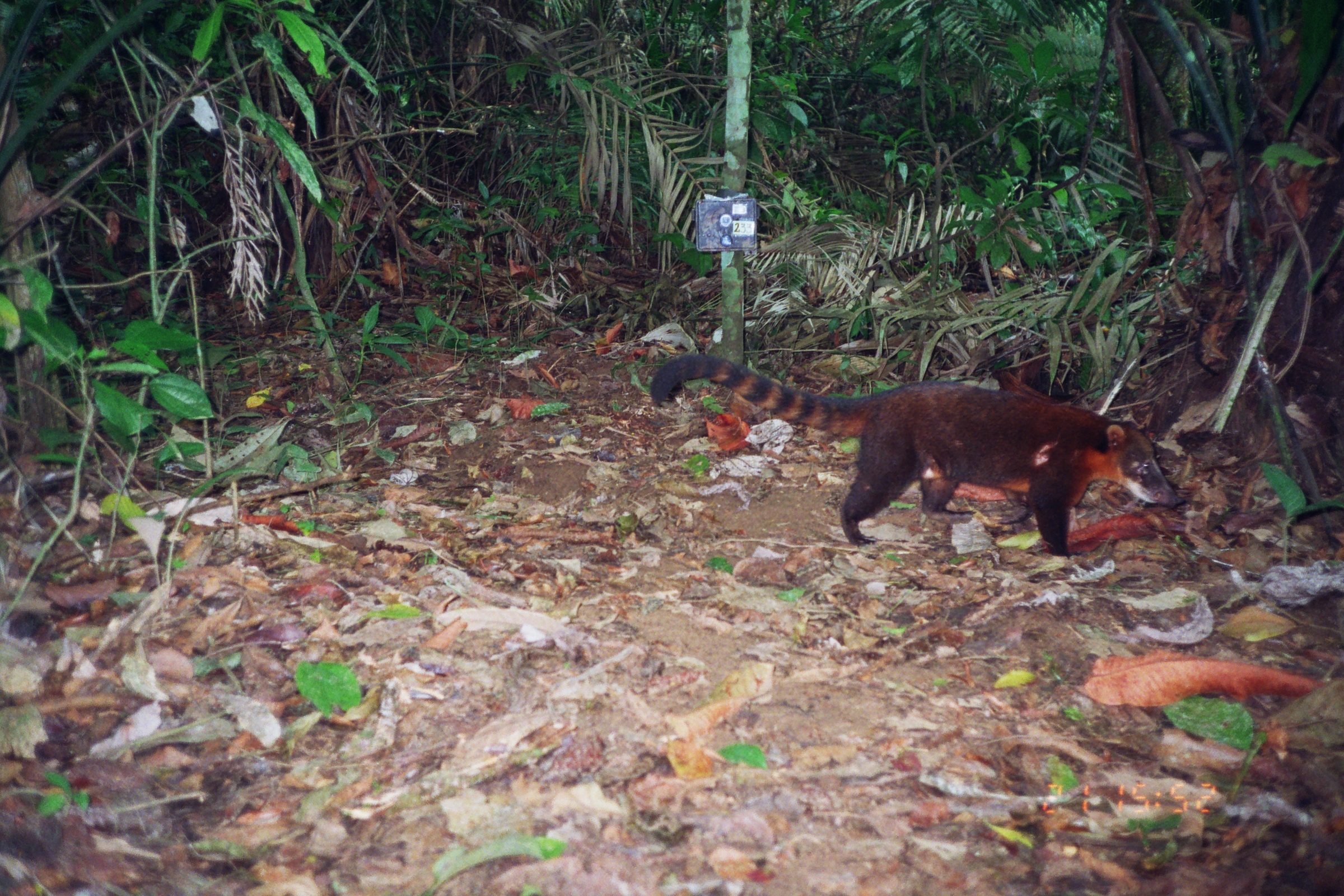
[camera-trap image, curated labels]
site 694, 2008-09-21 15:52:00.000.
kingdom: Animalia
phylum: Chordata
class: Mammalia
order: Carnivora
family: Procyonidae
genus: Nasua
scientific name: Nasua nasua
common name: south american coati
Nasua nasua (south american coati).